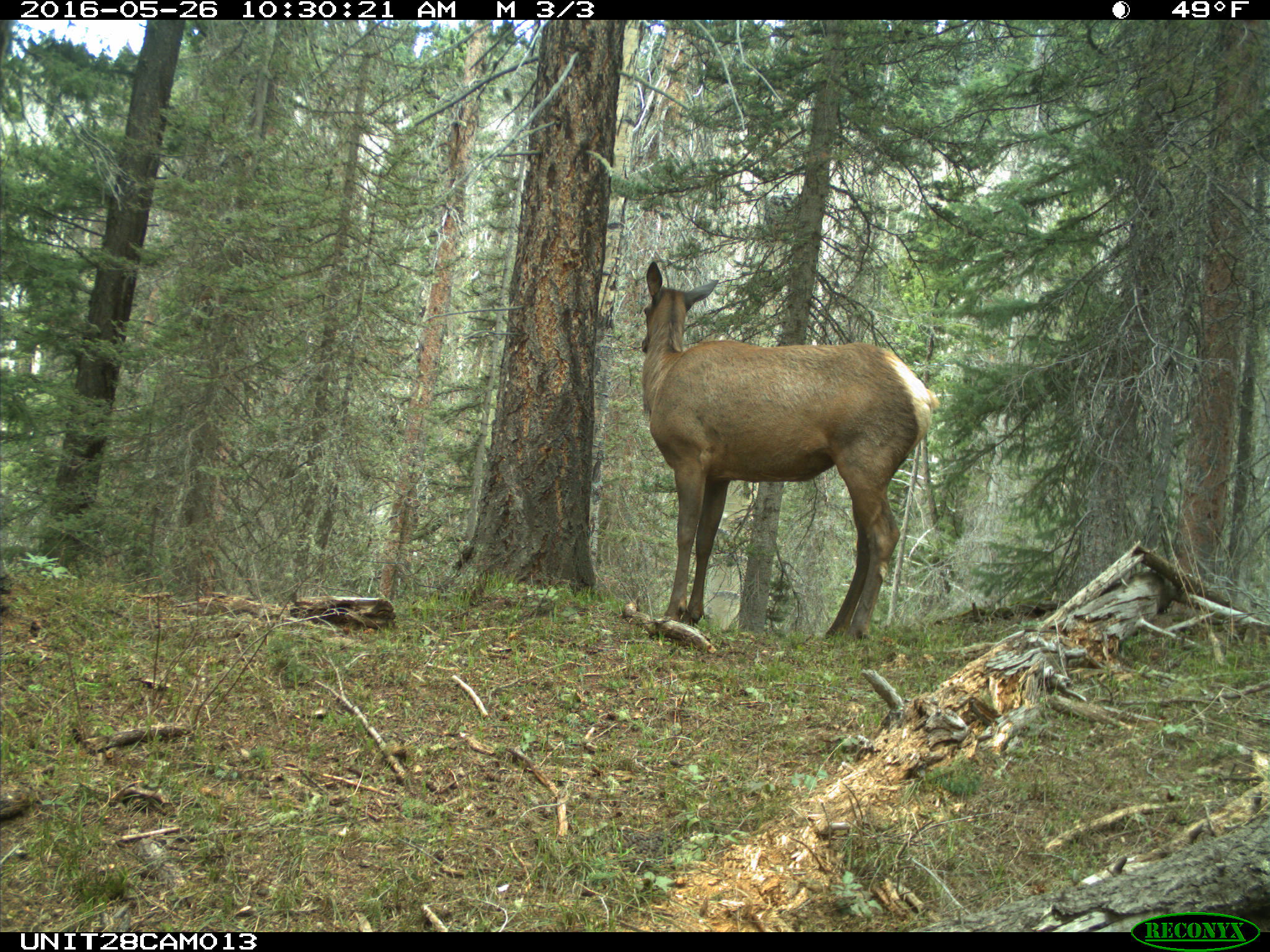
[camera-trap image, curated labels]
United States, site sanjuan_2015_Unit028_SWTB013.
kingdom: Animalia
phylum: Chordata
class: Mammalia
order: Artiodactyla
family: Cervidae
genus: Cervus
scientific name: Cervus elaphus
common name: red deer